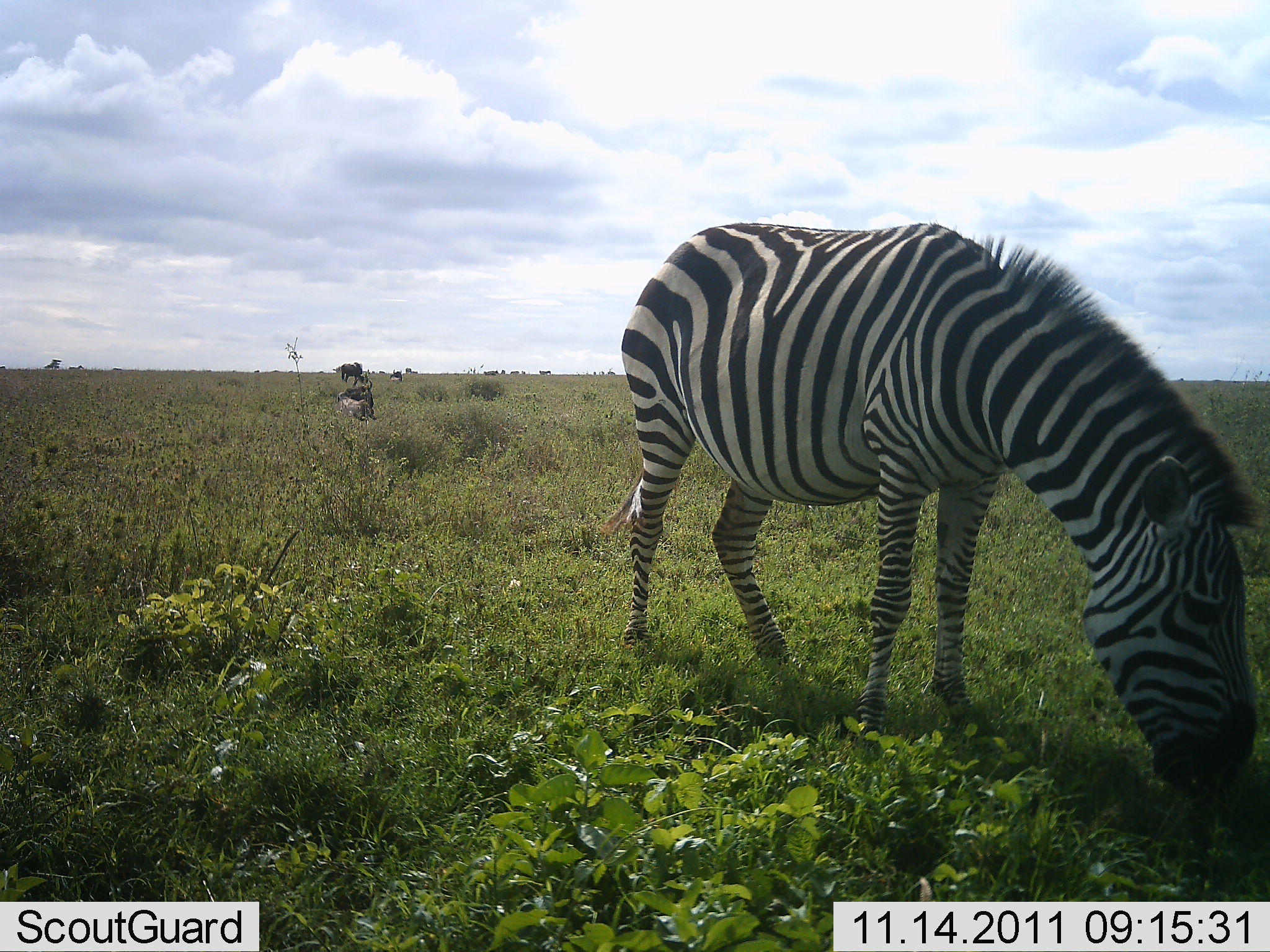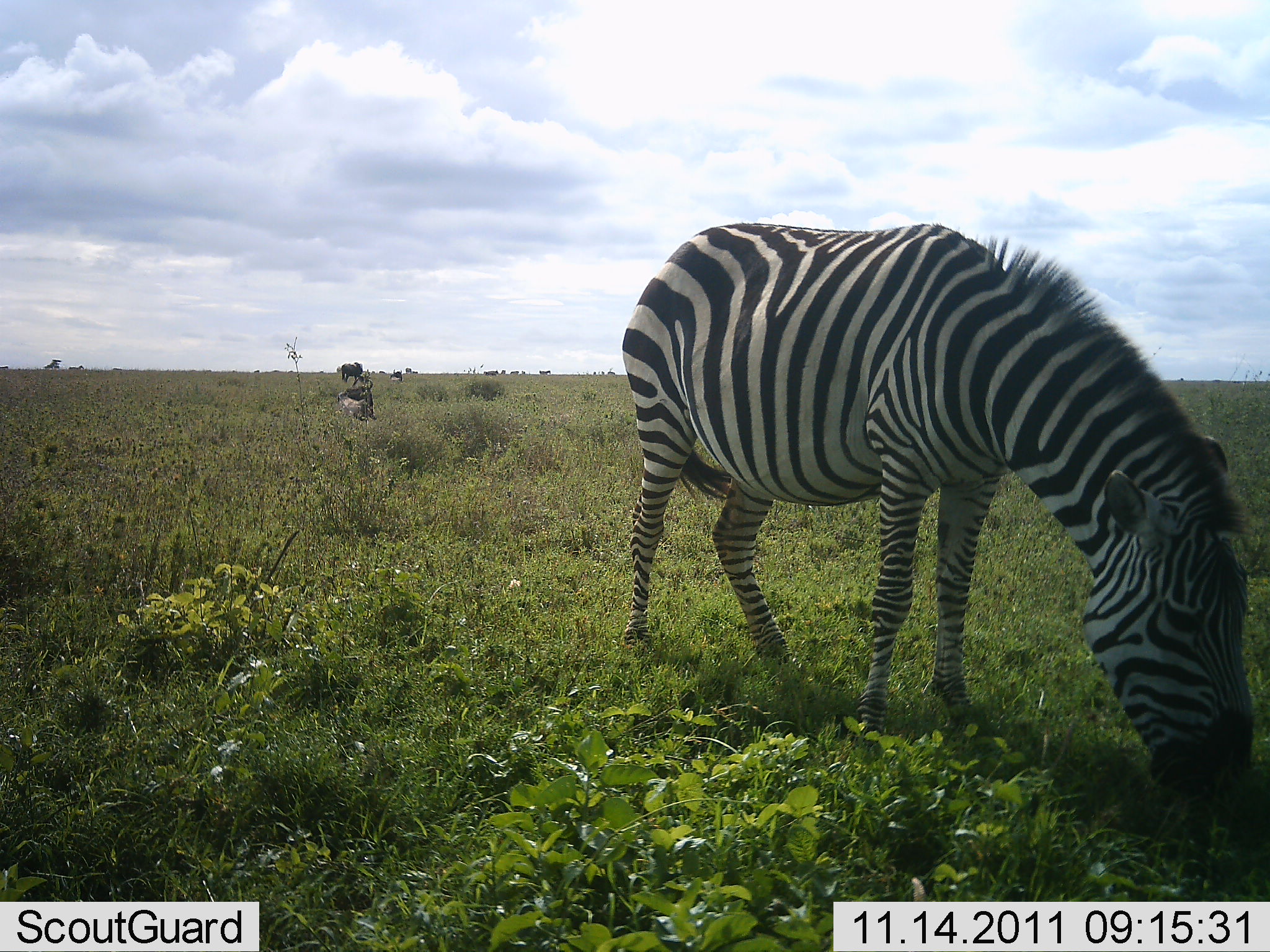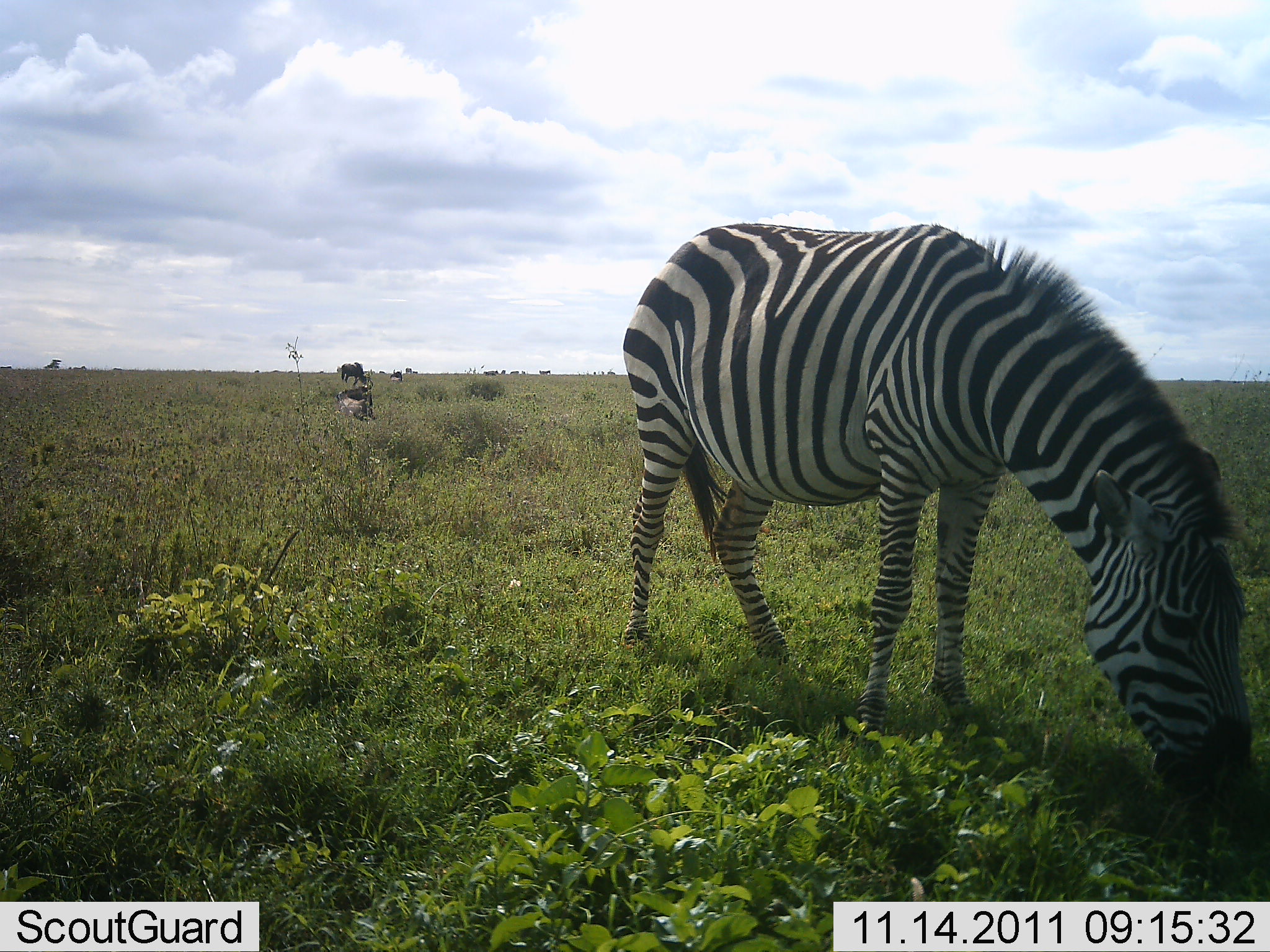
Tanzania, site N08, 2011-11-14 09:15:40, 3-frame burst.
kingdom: Animalia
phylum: Chordata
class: Mammalia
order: Perissodactyla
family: Equidae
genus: Equus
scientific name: Equus quagga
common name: plains zebra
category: zebra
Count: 1.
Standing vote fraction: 11%.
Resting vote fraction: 11%.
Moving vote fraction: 0%.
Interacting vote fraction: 0%.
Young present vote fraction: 0%.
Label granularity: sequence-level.